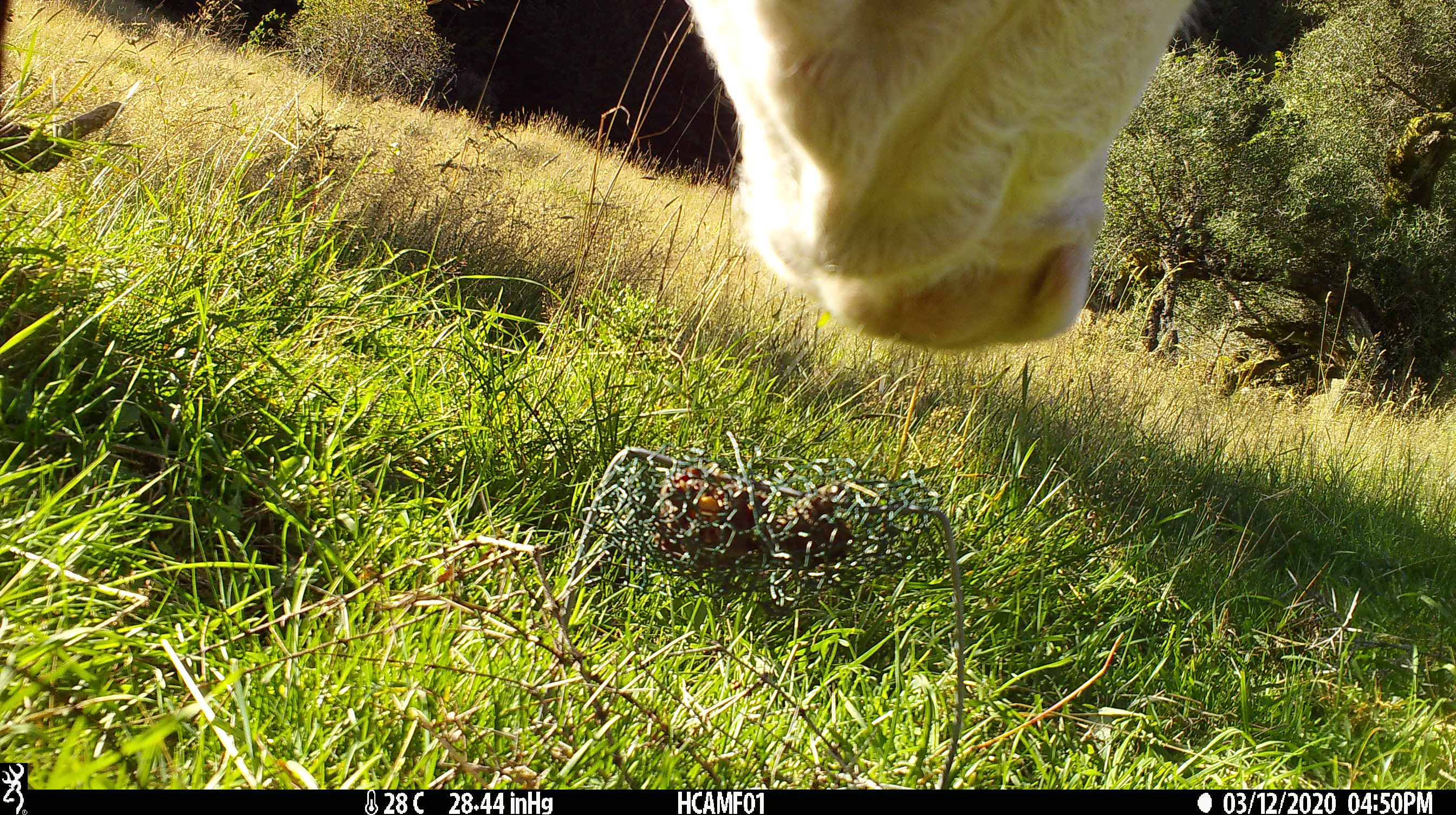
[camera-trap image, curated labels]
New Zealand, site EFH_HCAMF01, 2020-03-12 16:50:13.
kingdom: Animalia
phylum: Chordata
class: Mammalia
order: Artiodactyla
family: Bovidae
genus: Bos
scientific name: Bos taurus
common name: domestic cow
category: cow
Cow (domestic cow) (Bos taurus).